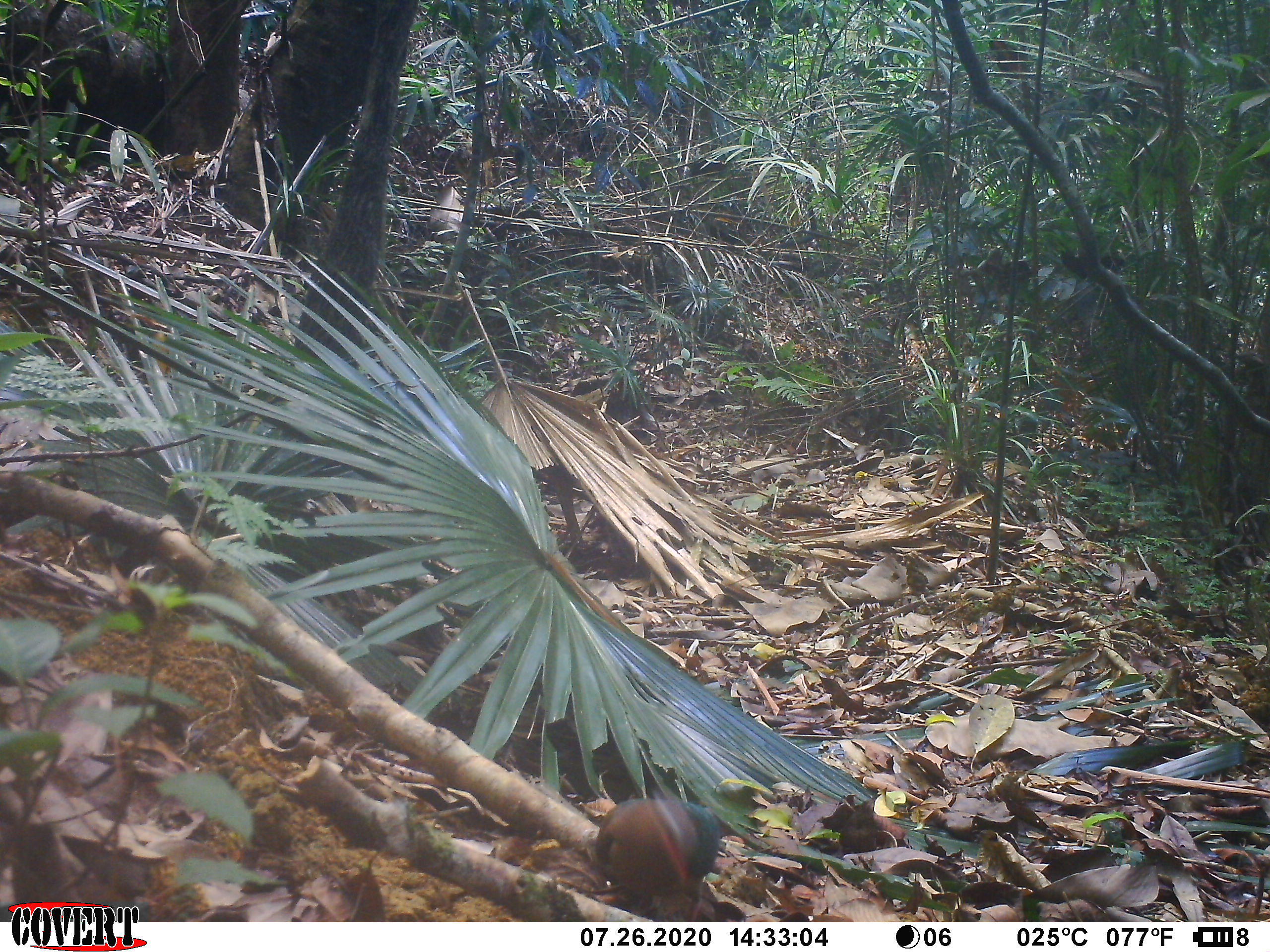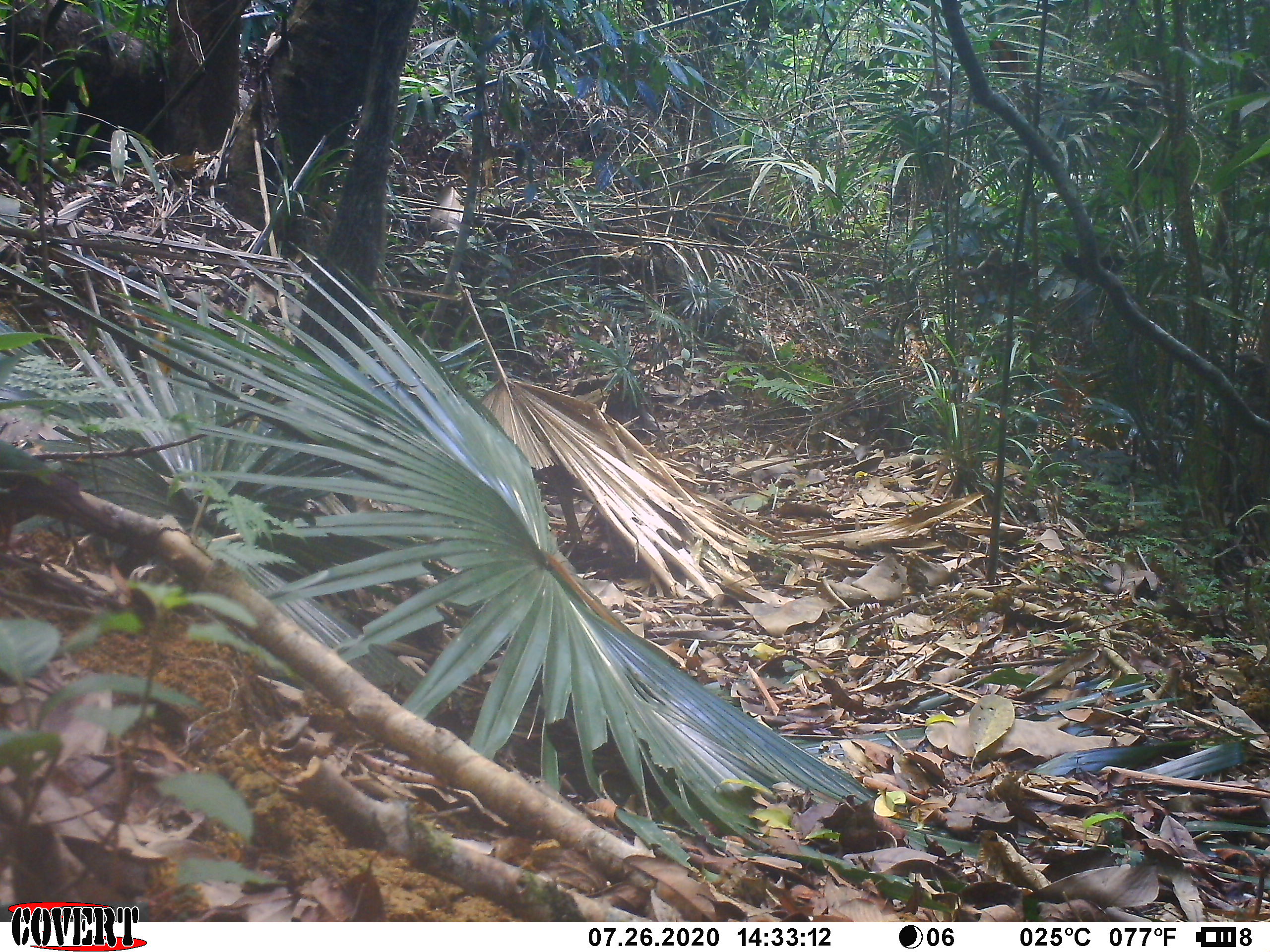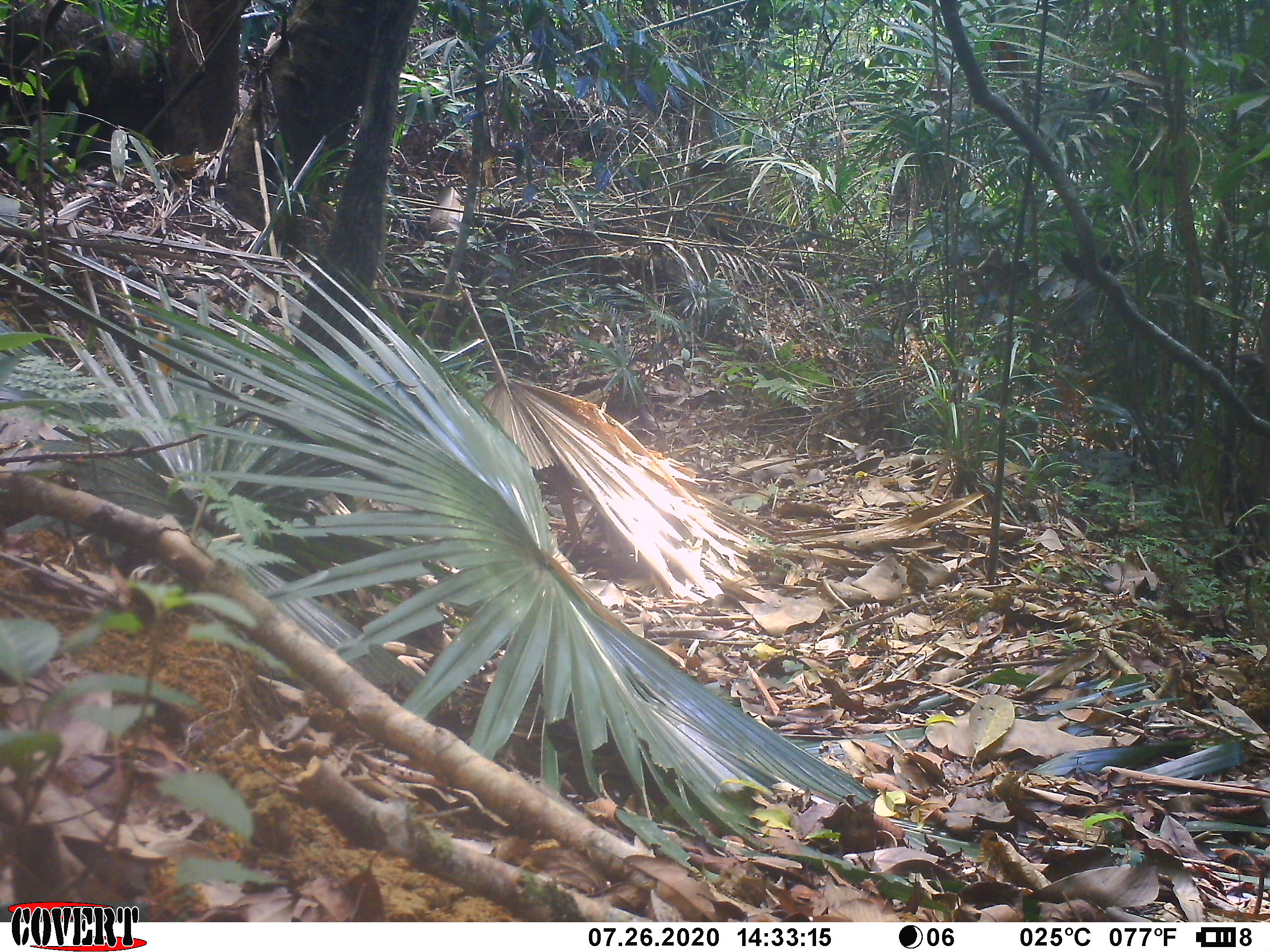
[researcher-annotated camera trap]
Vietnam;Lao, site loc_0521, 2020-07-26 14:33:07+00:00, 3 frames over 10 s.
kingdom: Animalia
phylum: Chordata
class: Aves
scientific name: Aves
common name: bird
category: unidentified bird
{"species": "unidentified bird (bird) (Aves)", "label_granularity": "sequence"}